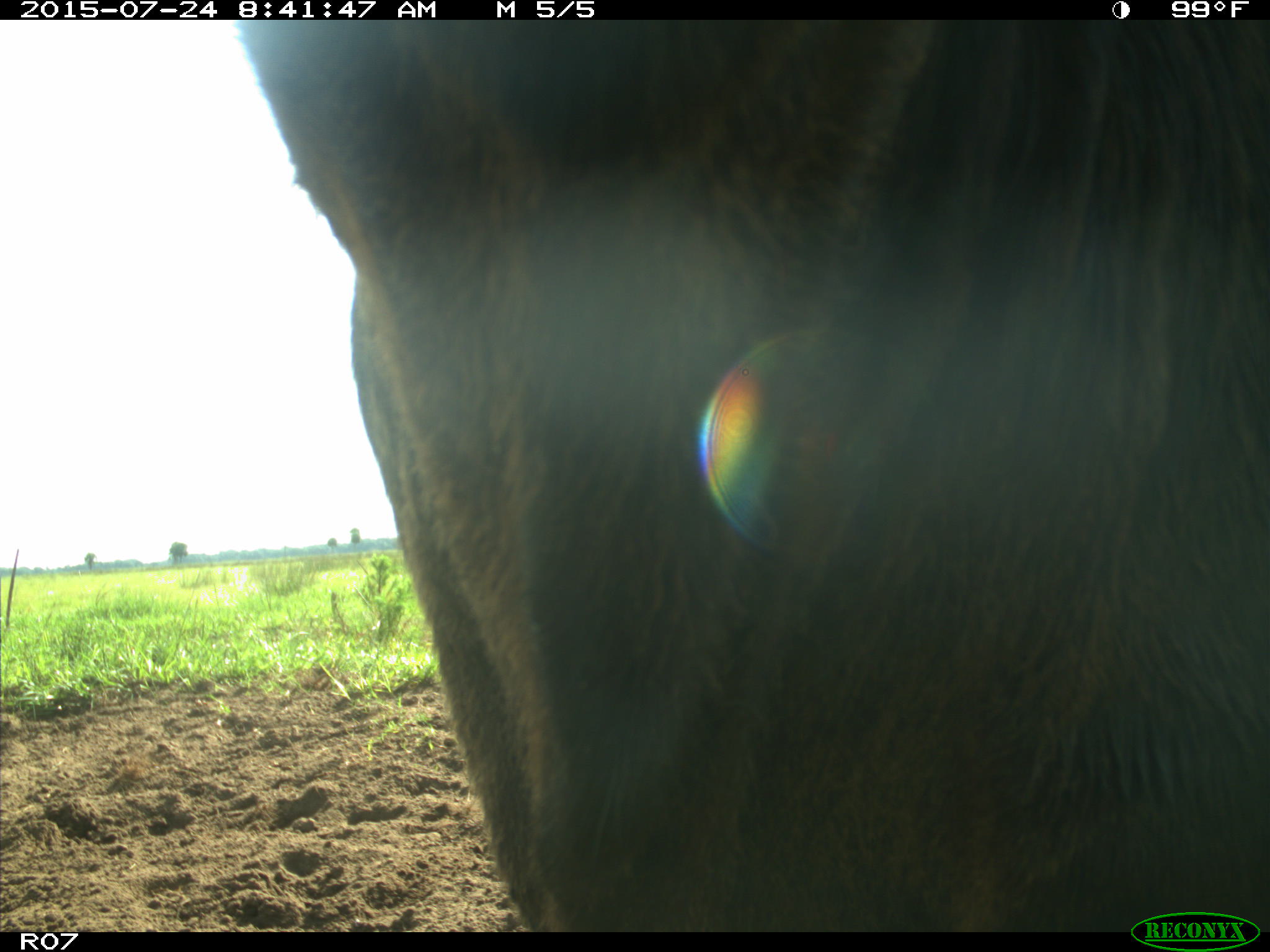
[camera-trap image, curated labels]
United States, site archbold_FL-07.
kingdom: Animalia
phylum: Chordata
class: Mammalia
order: Artiodactyla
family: Bovidae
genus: Bos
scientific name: Bos taurus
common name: domestic cow